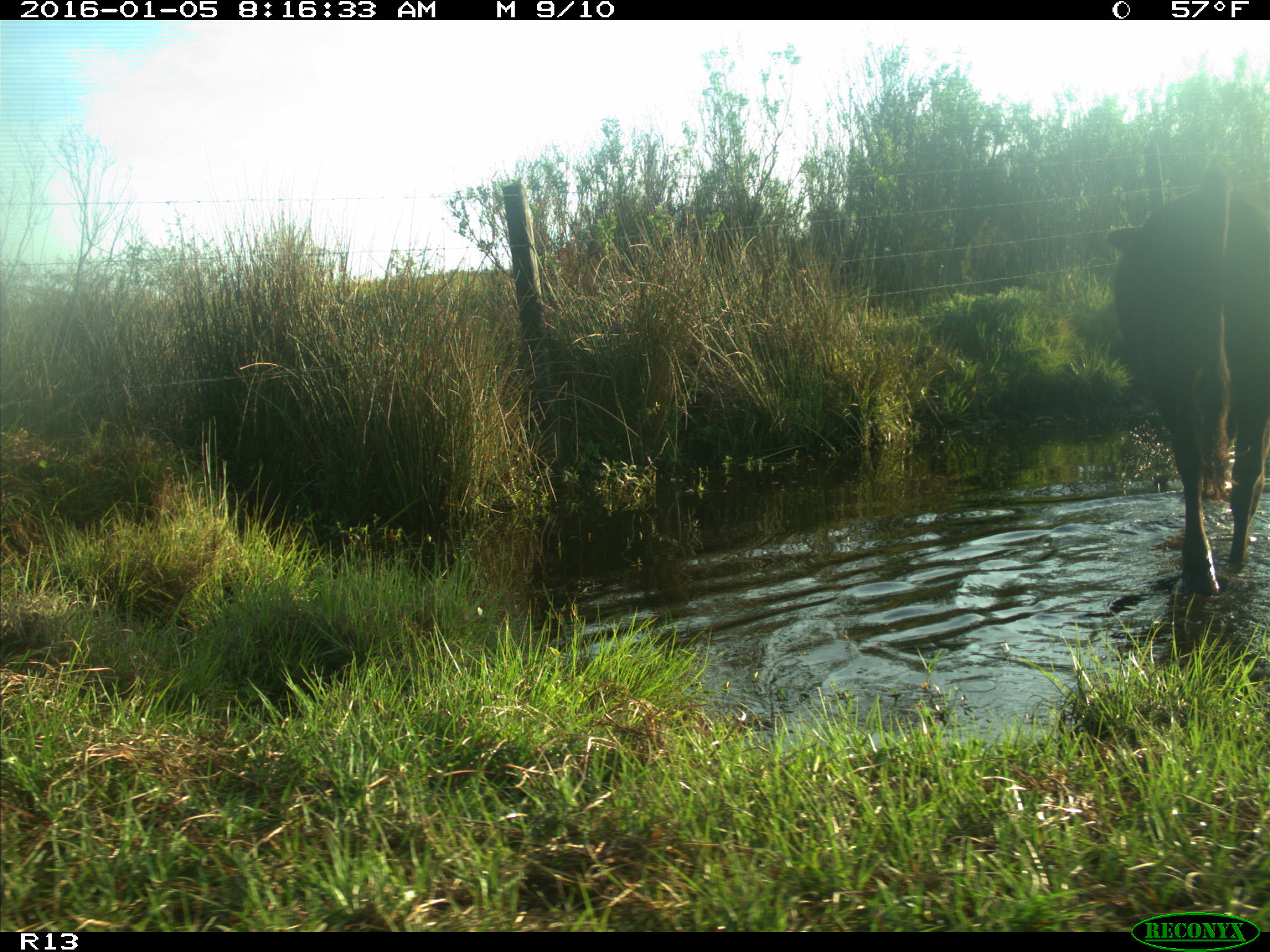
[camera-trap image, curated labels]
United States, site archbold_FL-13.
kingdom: Animalia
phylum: Chordata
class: Mammalia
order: Artiodactyla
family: Bovidae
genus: Bos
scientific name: Bos taurus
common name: domestic cow